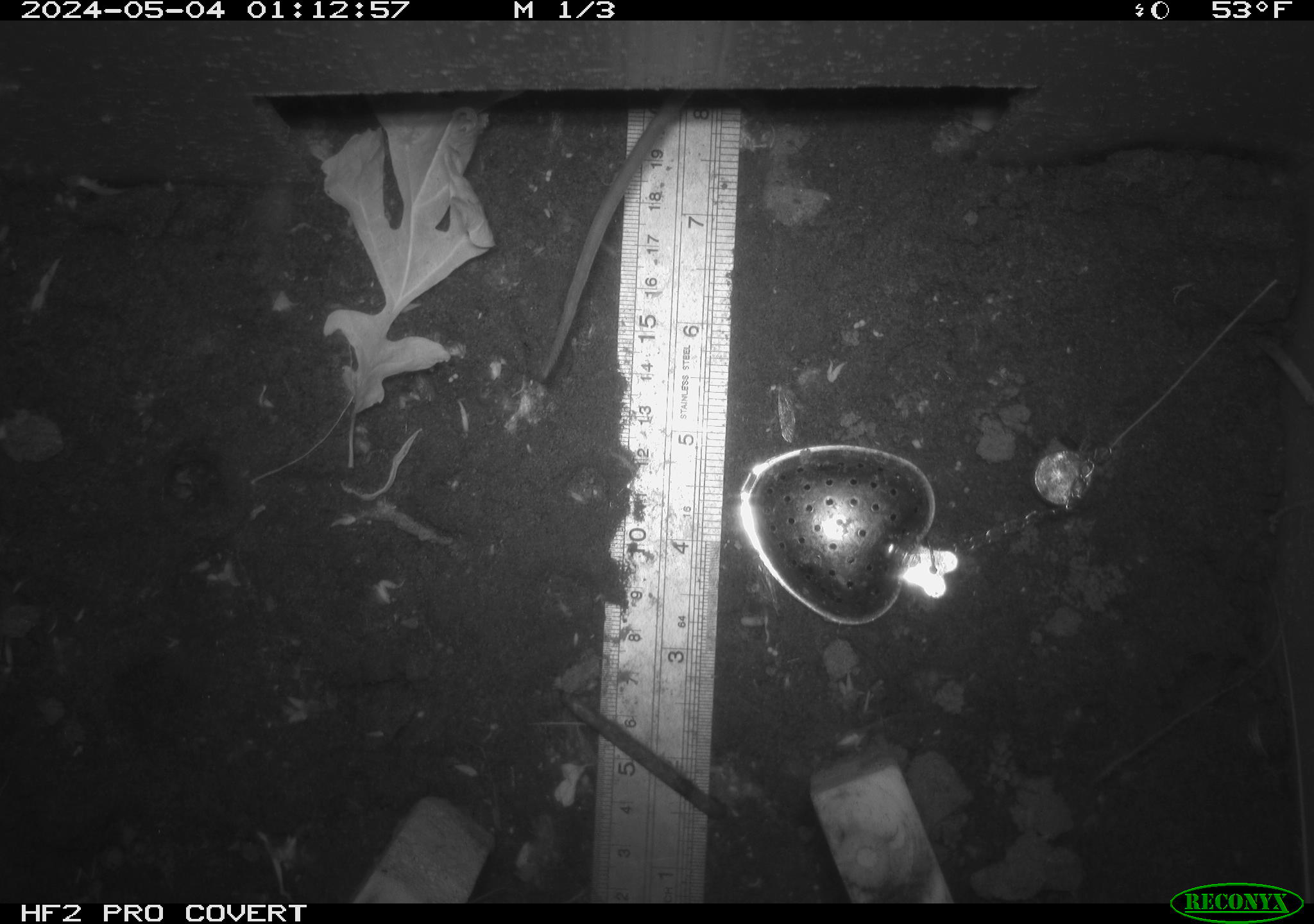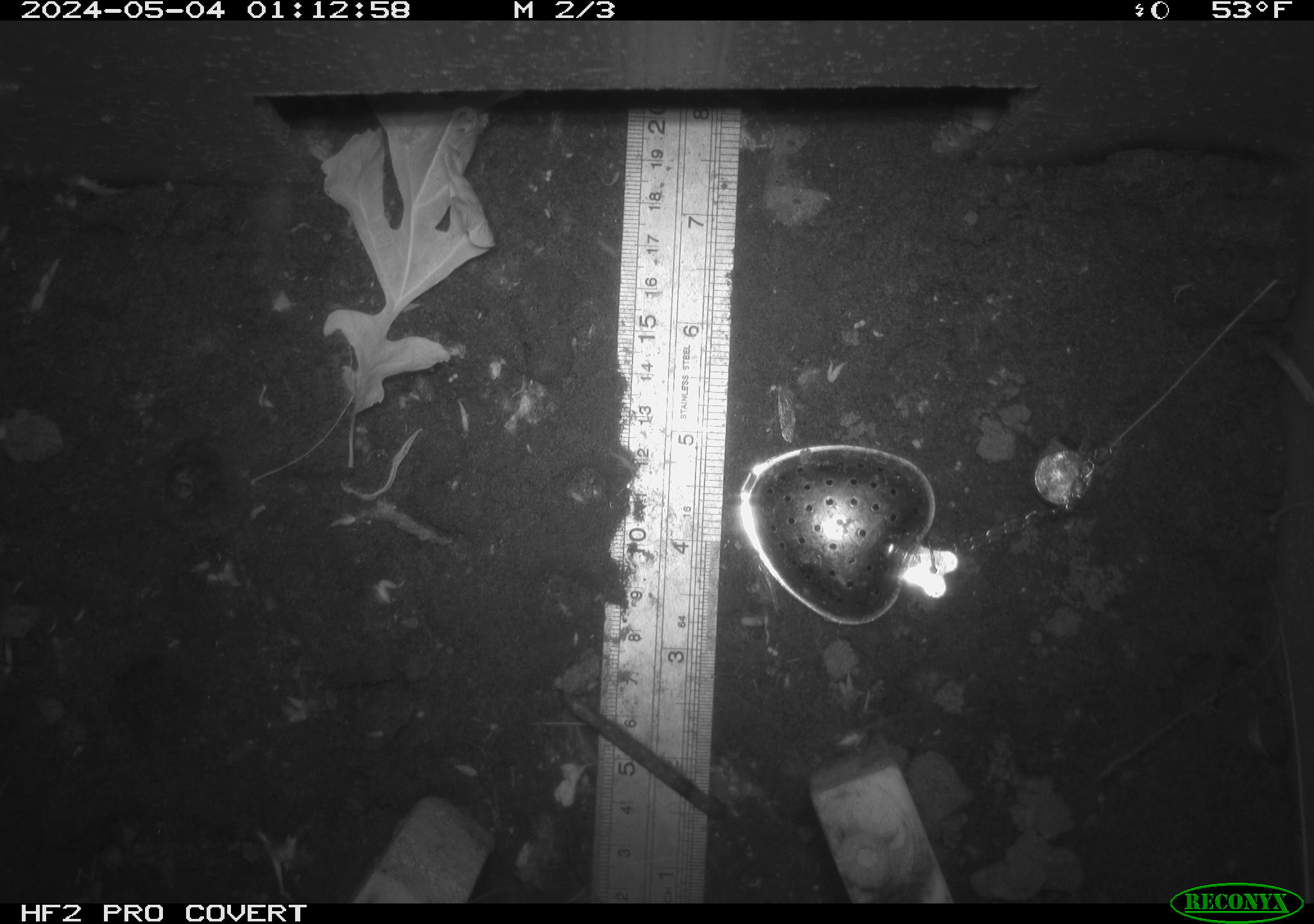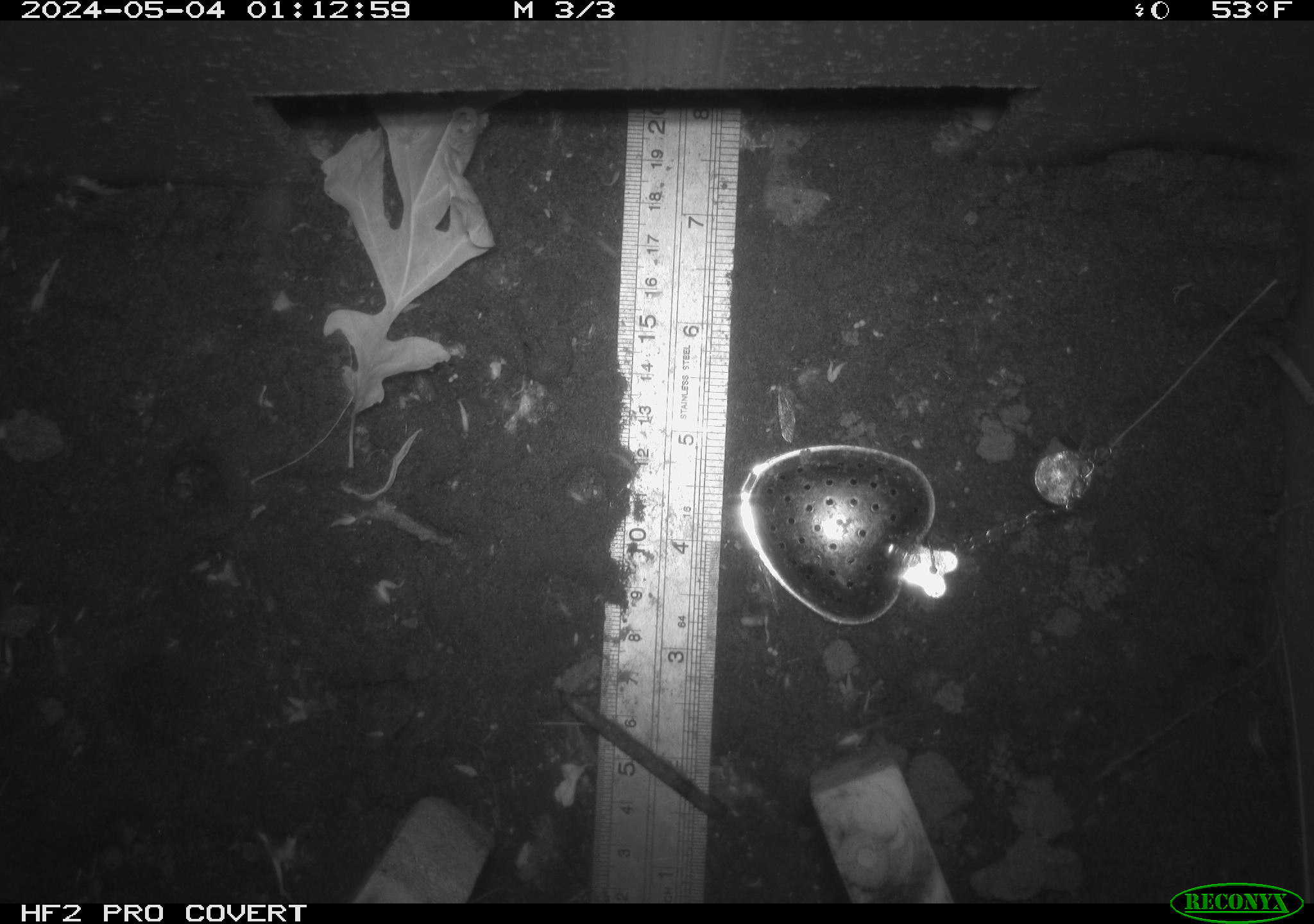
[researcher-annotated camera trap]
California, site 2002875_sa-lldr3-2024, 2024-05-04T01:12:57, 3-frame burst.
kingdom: Animalia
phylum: Chordata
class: Mammalia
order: Rodentia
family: Muridae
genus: Rattus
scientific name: Rattus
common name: rat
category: rattus species